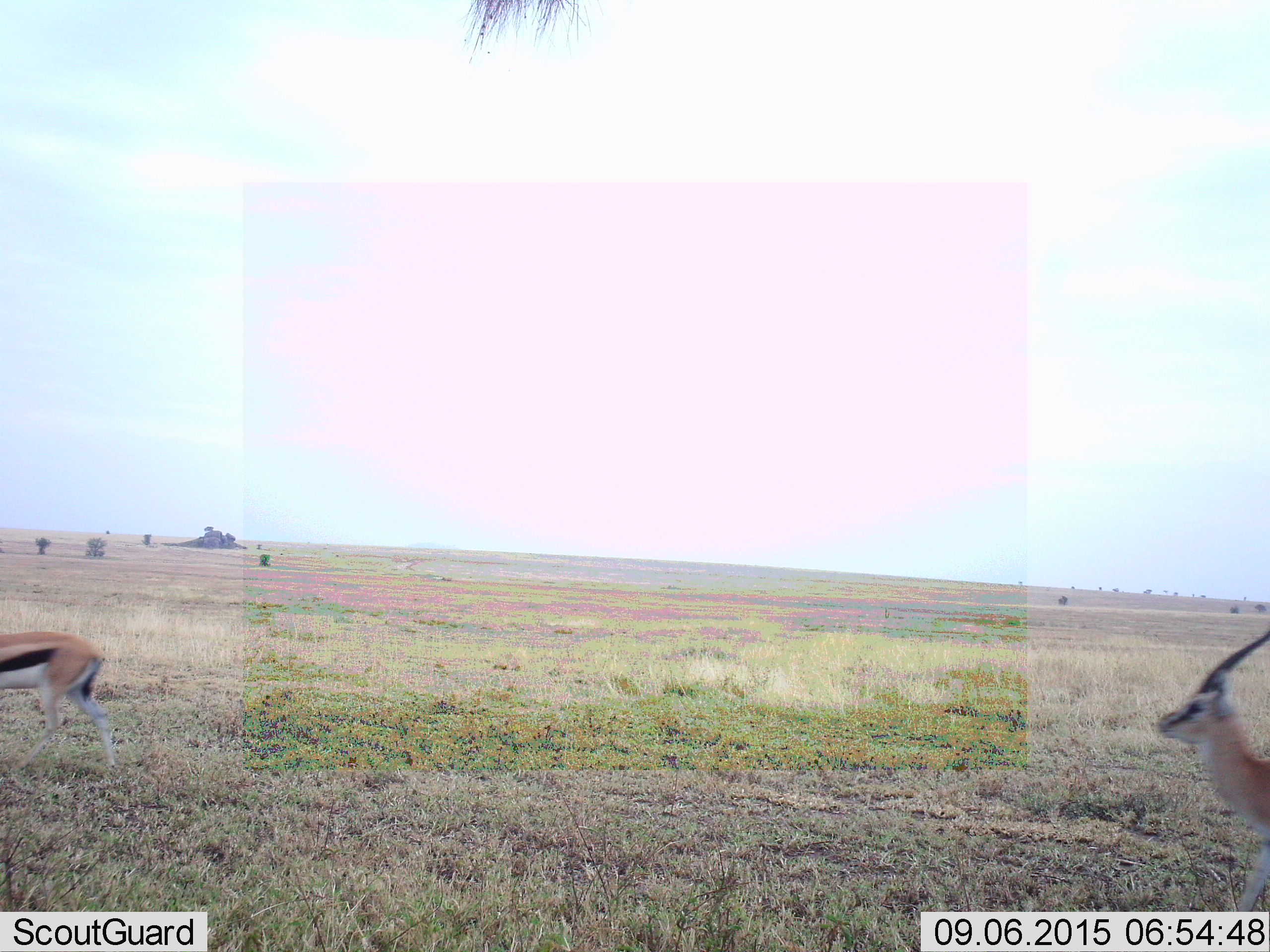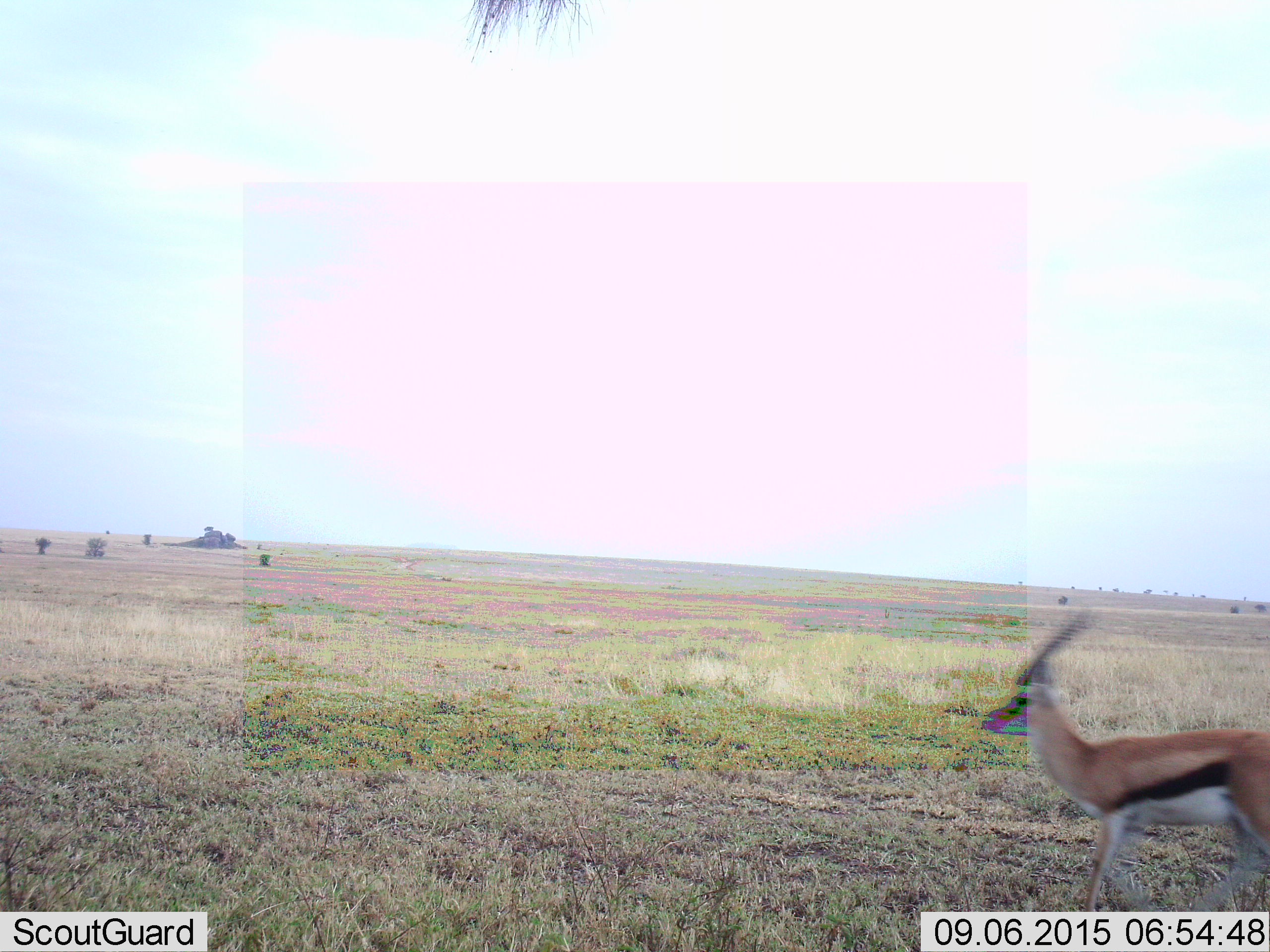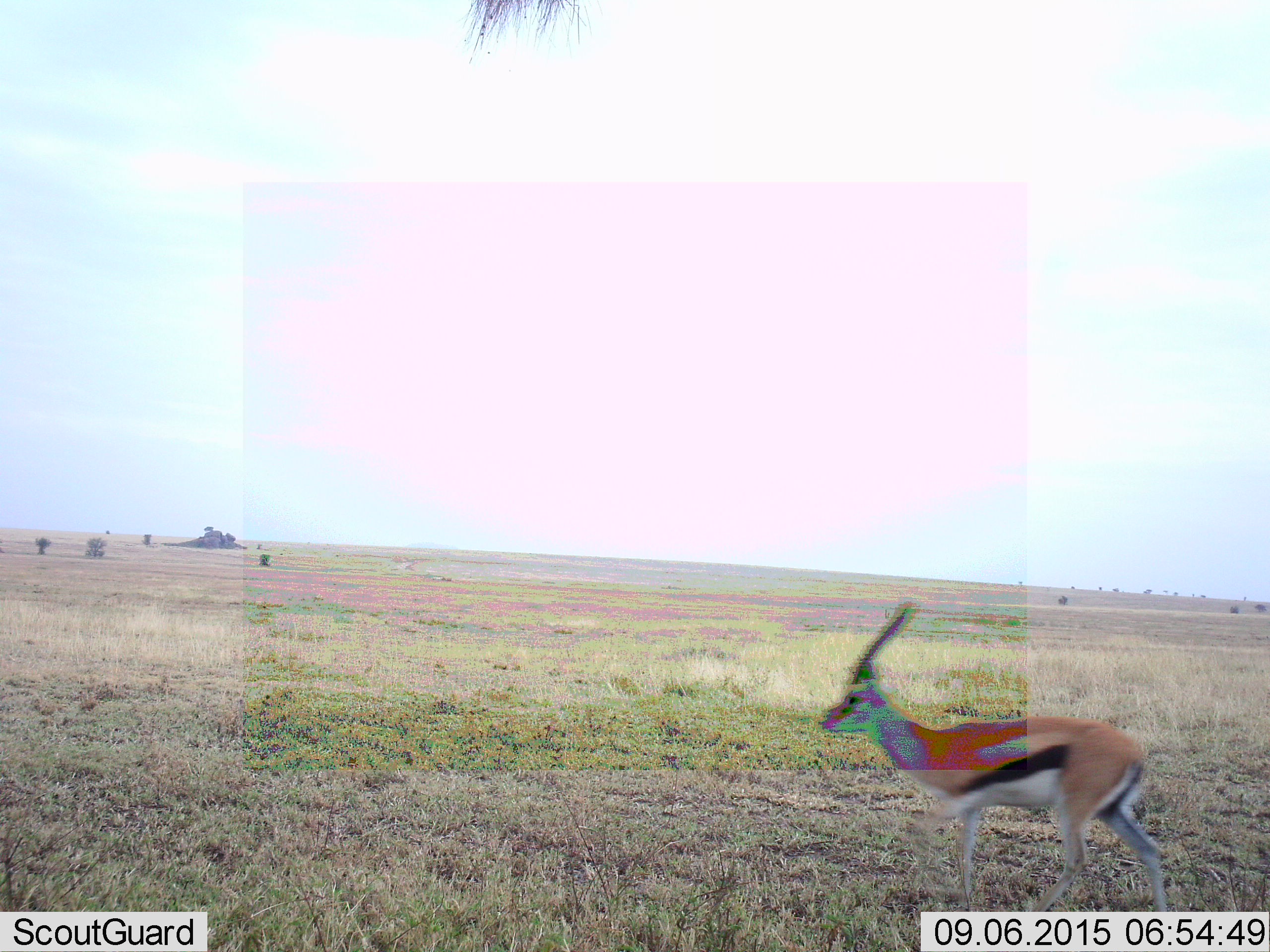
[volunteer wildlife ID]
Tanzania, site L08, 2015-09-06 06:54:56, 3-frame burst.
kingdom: Animalia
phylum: Chordata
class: Mammalia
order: Artiodactyla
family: Bovidae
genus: Eudorcas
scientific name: Eudorcas thomsonii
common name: thomson's gazelle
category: gazellethomsons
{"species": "gazellethomsons (thomson's gazelle) (Eudorcas thomsonii)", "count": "2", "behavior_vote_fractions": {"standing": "17%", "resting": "0%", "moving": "100%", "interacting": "0%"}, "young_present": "0%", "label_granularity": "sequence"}